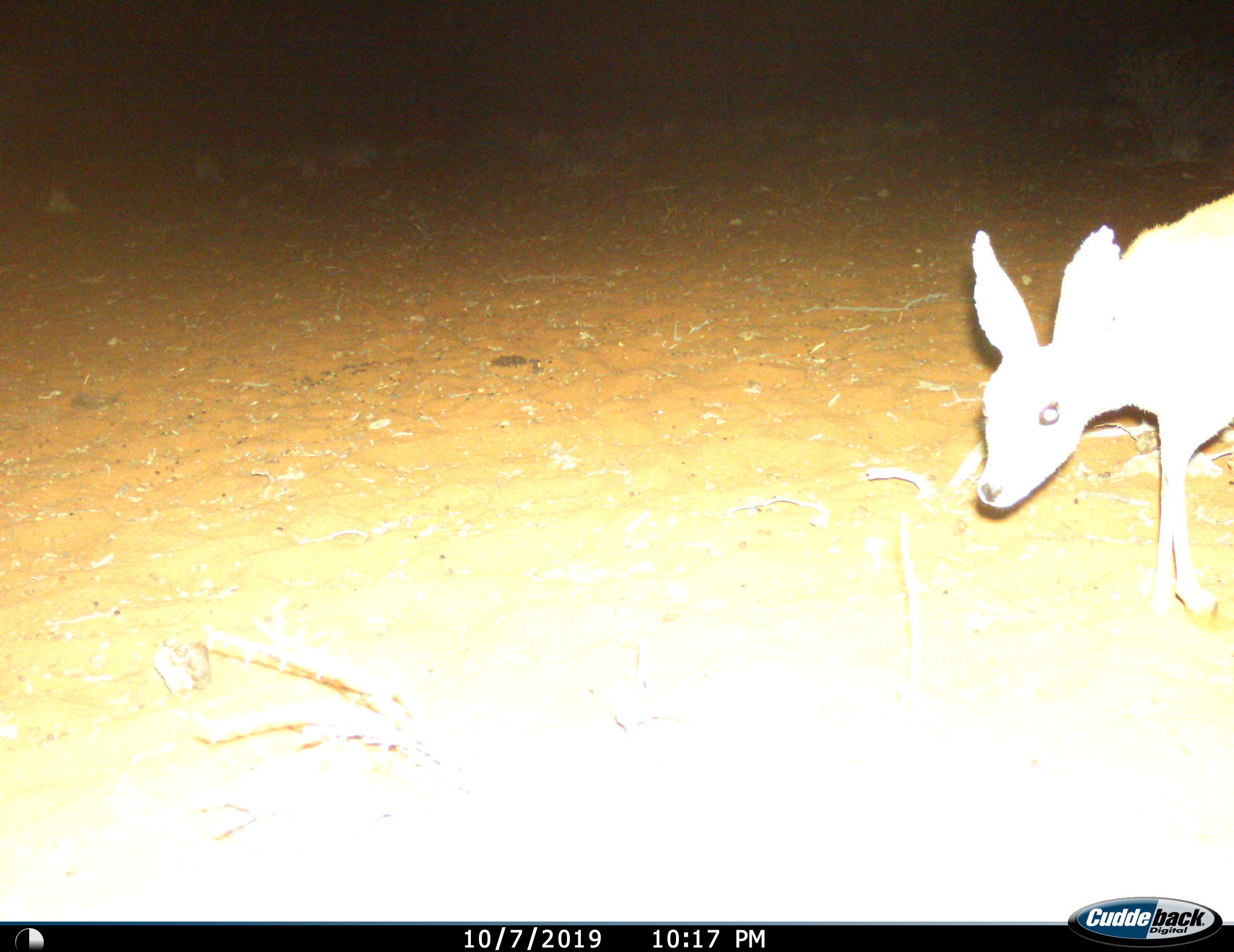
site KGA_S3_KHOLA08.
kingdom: Animalia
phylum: Chordata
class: Mammalia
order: Artiodactyla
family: Bovidae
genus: Raphicerus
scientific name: Raphicerus campestris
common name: steenbok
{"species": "steenbok (Raphicerus campestris)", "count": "1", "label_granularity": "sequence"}